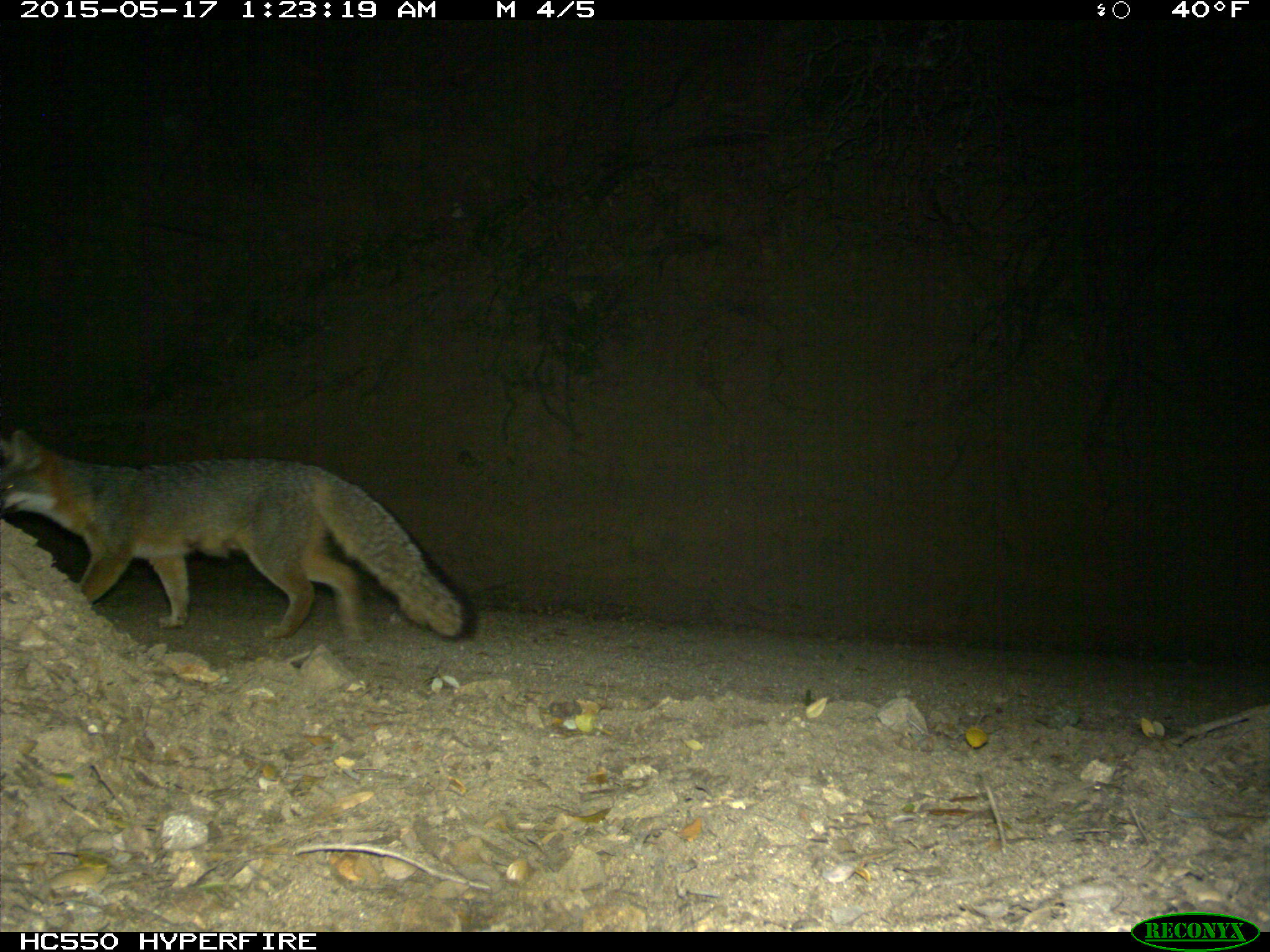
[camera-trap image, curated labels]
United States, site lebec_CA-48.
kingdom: Animalia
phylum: Chordata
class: Mammalia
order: Carnivora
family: Canidae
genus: Urocyon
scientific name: Urocyon cinereoargenteus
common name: gray fox